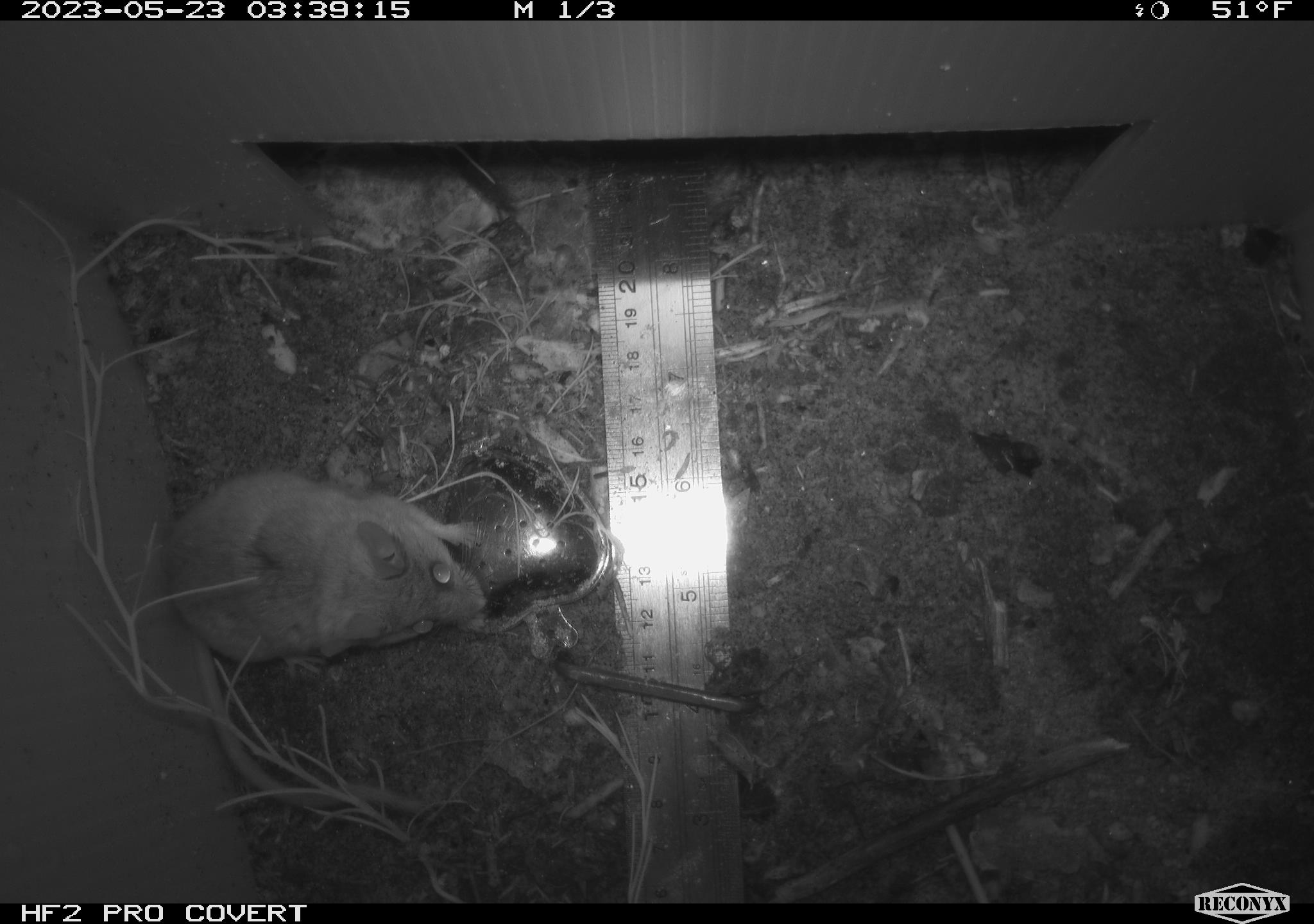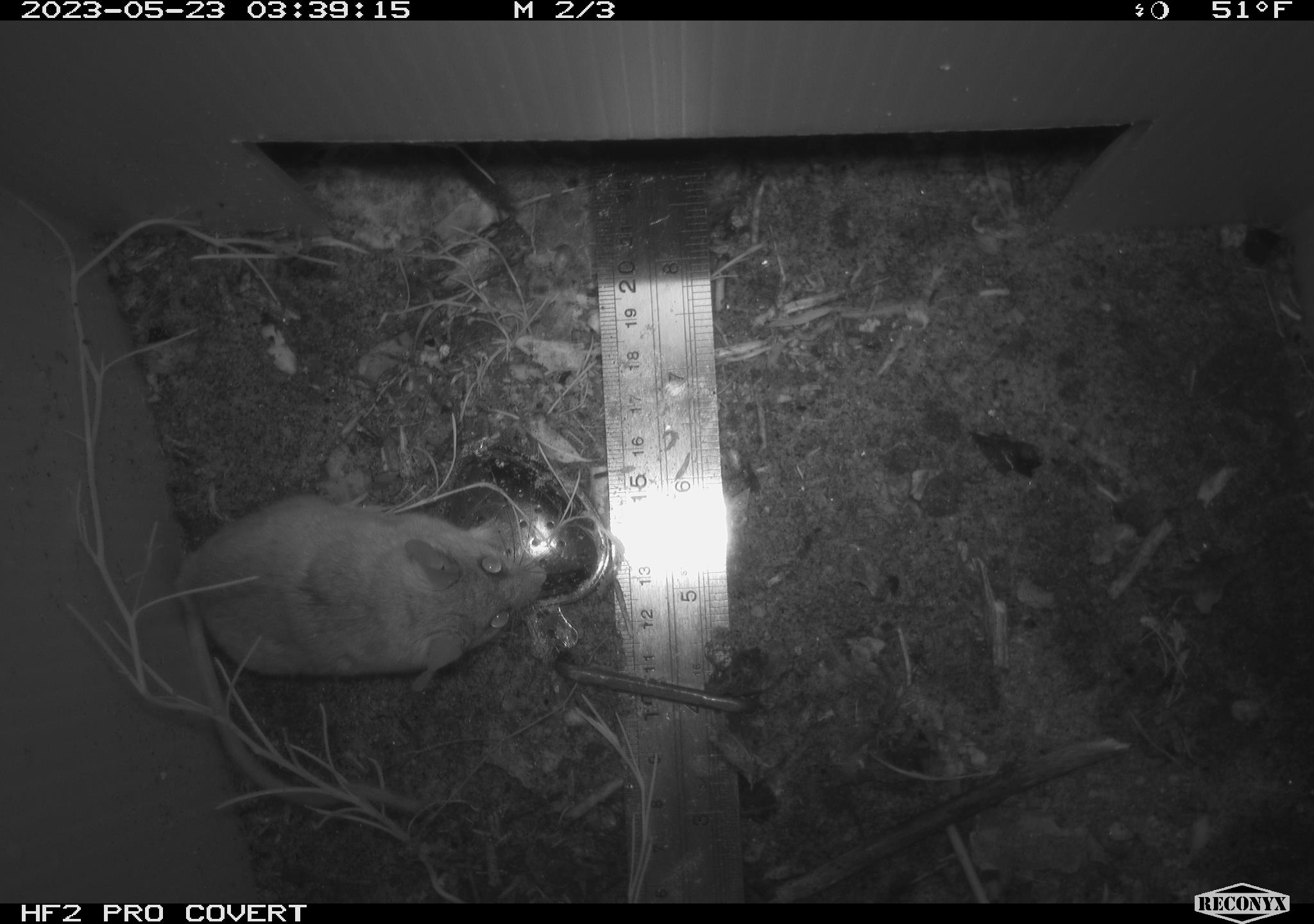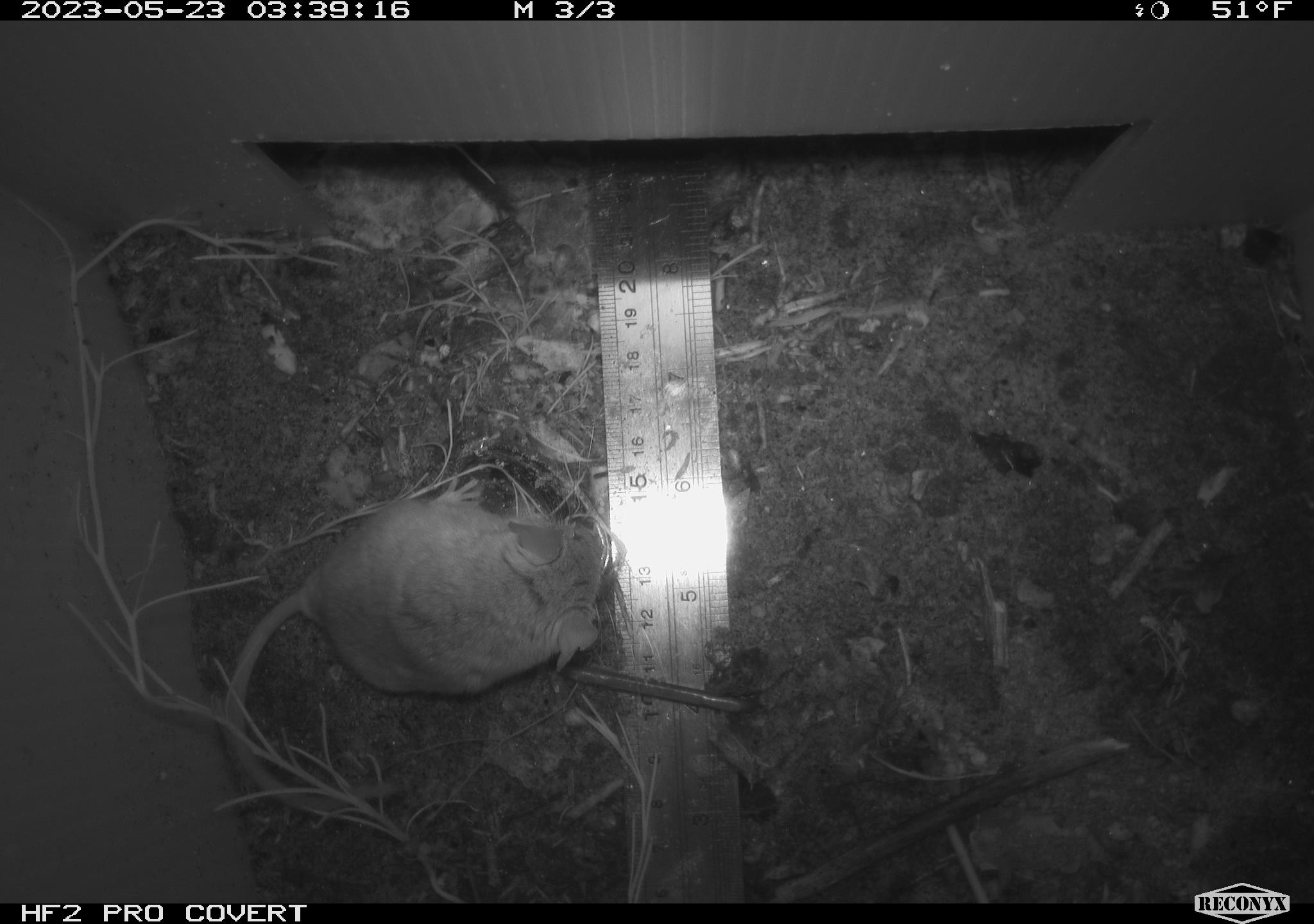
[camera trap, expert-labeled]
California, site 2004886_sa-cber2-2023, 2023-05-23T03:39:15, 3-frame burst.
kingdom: Animalia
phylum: Chordata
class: Mammalia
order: Rodentia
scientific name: Rodentia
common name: mouse species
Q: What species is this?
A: Mouse species (Rodentia).